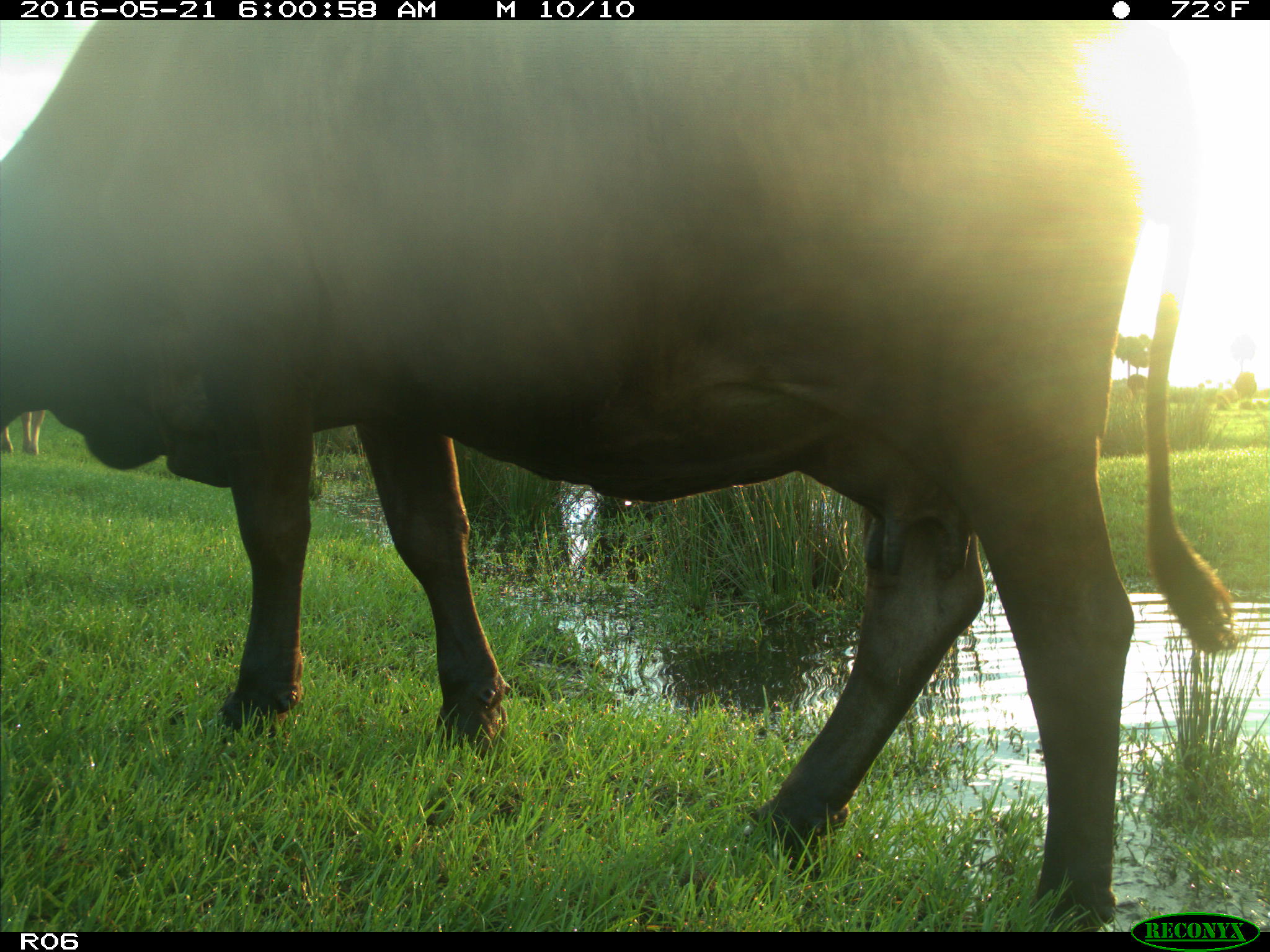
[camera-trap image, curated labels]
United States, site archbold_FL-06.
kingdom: Animalia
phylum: Chordata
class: Mammalia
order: Artiodactyla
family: Bovidae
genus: Bos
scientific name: Bos taurus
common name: domestic cow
Bos taurus (domestic cow).